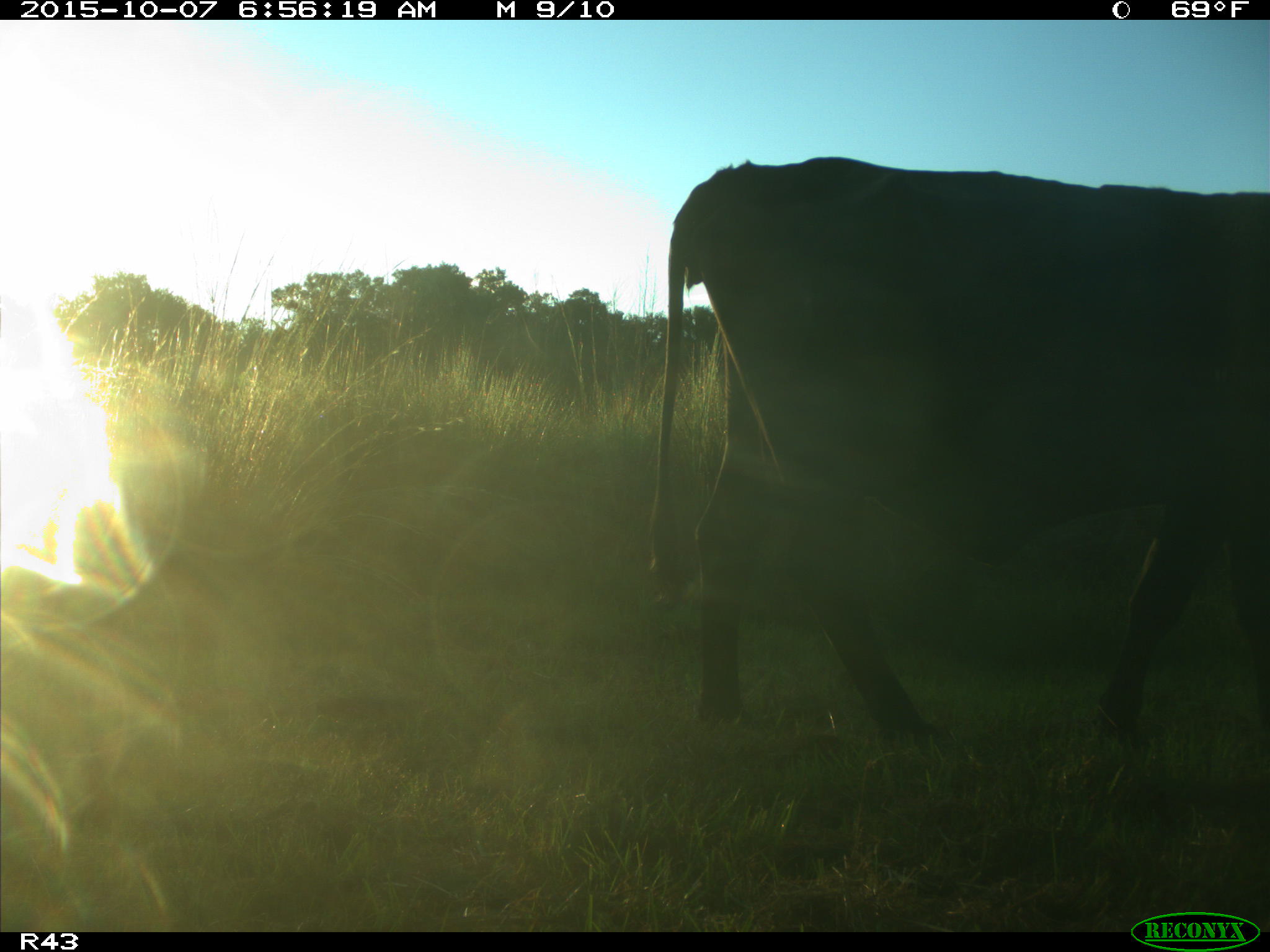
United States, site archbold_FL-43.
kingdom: Animalia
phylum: Chordata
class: Mammalia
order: Artiodactyla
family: Bovidae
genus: Bos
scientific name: Bos taurus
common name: domestic cow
Bos taurus (domestic cow).